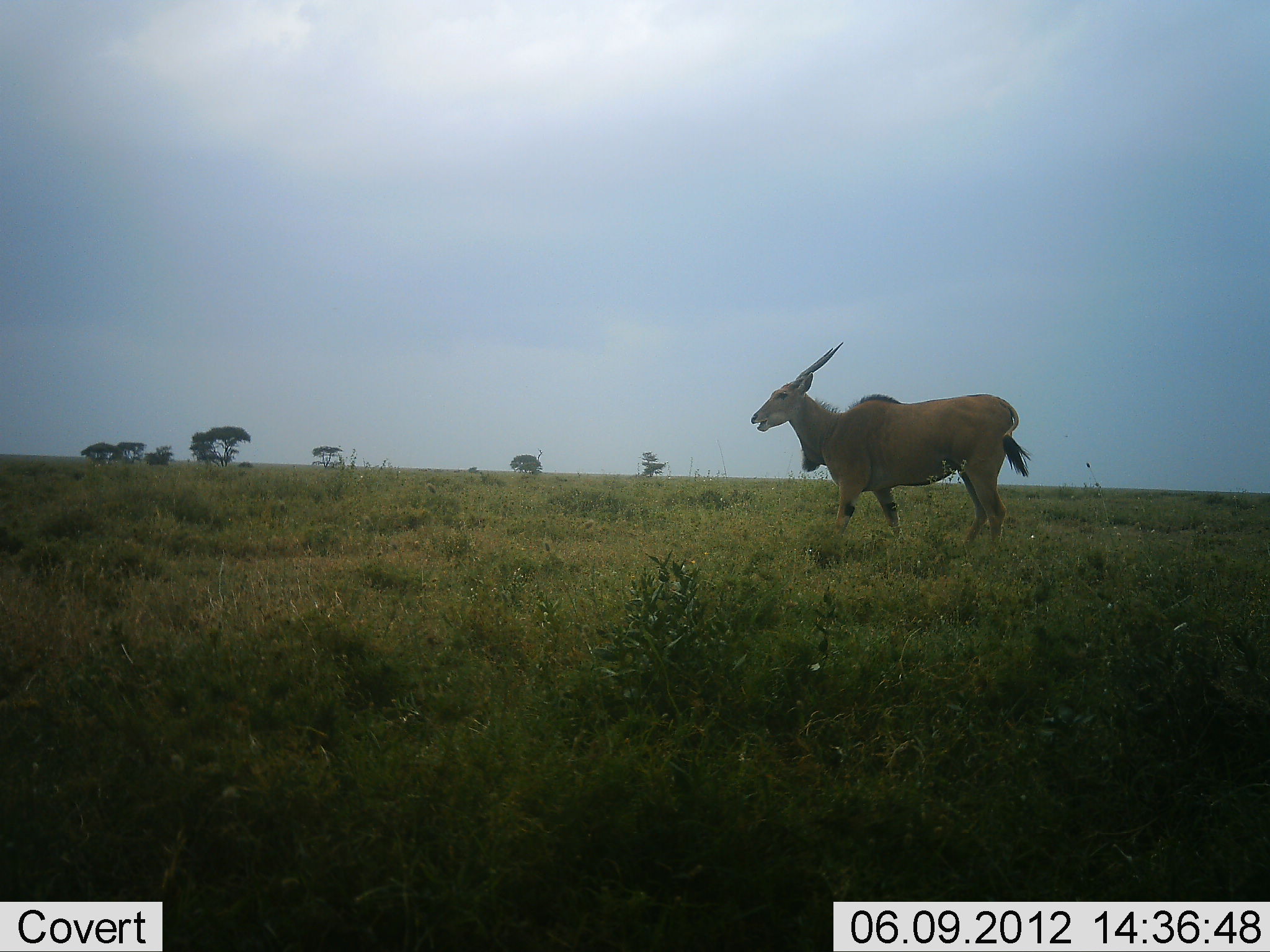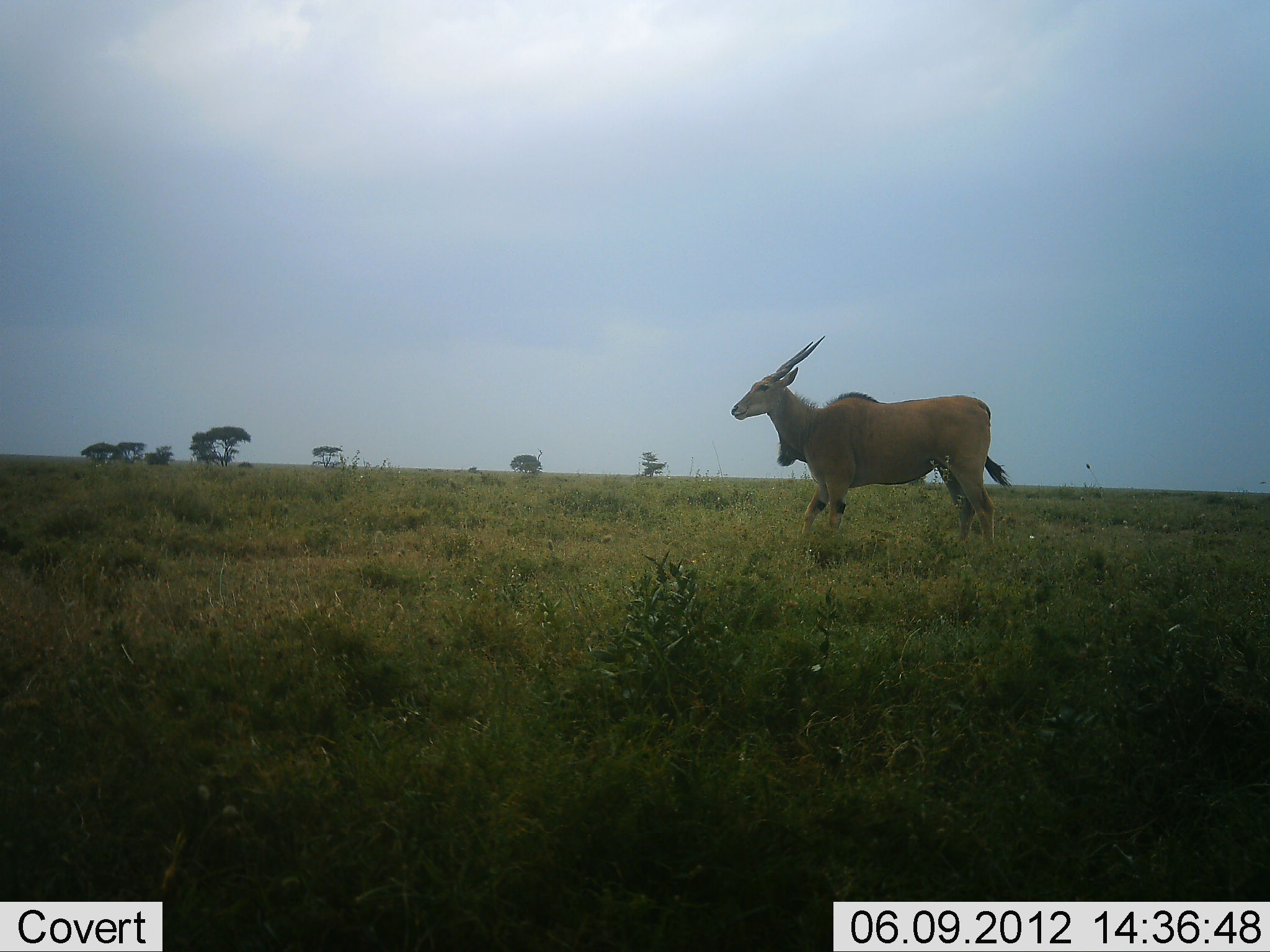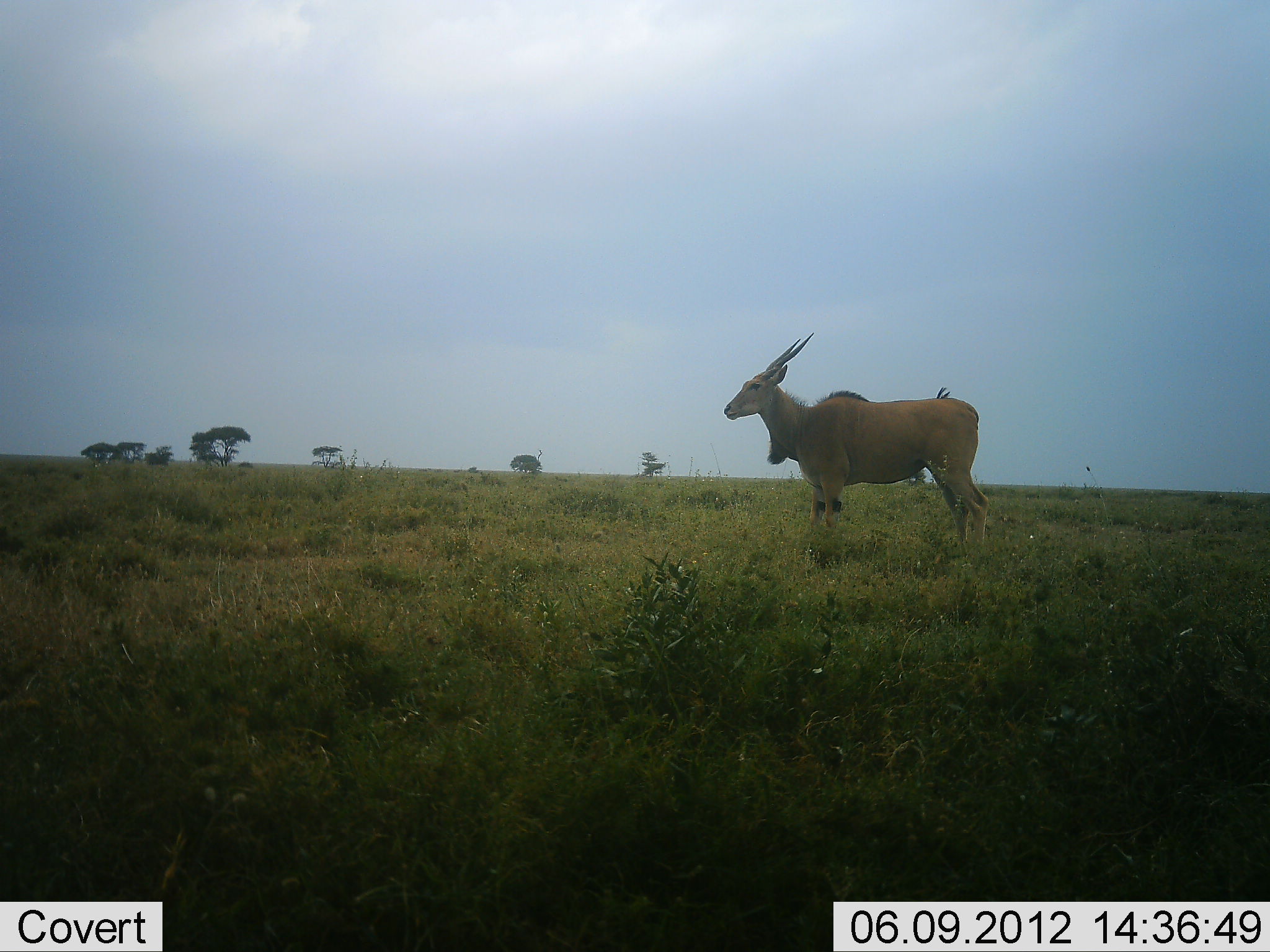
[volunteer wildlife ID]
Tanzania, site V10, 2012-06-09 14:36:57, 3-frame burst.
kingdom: Animalia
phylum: Chordata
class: Mammalia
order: Artiodactyla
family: Bovidae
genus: Tragelaphus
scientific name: Tragelaphus oryx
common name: eland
Eland (Tragelaphus oryx), count 1. Behavior (volunteer vote fractions): standing 60%, resting 0%, moving 40%, interacting 0%. Young present (vote fraction): 0%. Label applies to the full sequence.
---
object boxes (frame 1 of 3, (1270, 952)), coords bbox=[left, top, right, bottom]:
animal: bbox=[750, 341, 1033, 551]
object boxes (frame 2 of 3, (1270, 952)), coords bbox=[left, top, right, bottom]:
animal: bbox=[729, 334, 1013, 547]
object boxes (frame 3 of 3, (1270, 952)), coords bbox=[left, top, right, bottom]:
animal: bbox=[721, 331, 991, 549]